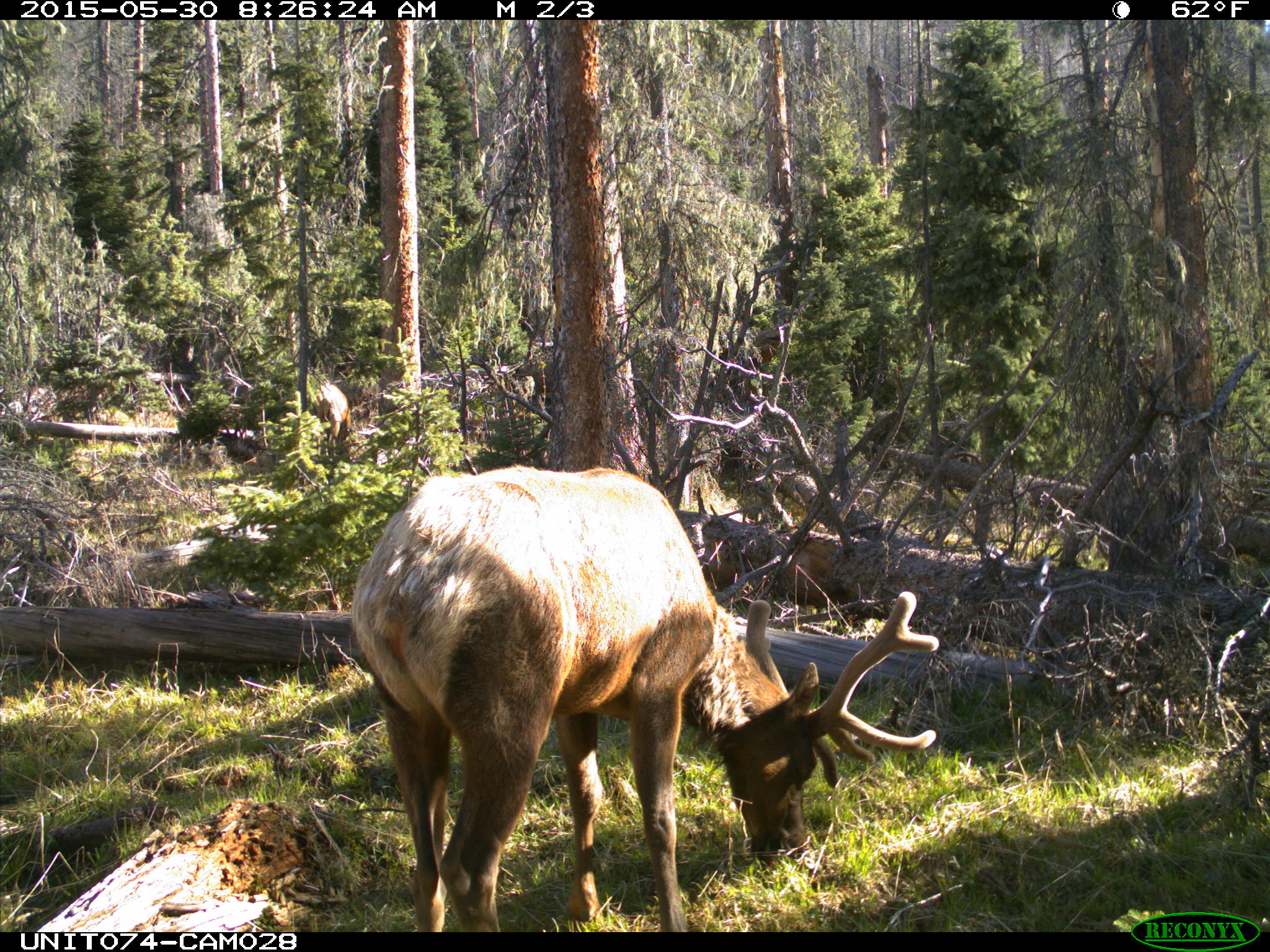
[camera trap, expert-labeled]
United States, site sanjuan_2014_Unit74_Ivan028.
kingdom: Animalia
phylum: Chordata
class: Mammalia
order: Artiodactyla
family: Cervidae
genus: Cervus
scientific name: Cervus elaphus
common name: red deer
Cervus elaphus (red deer).